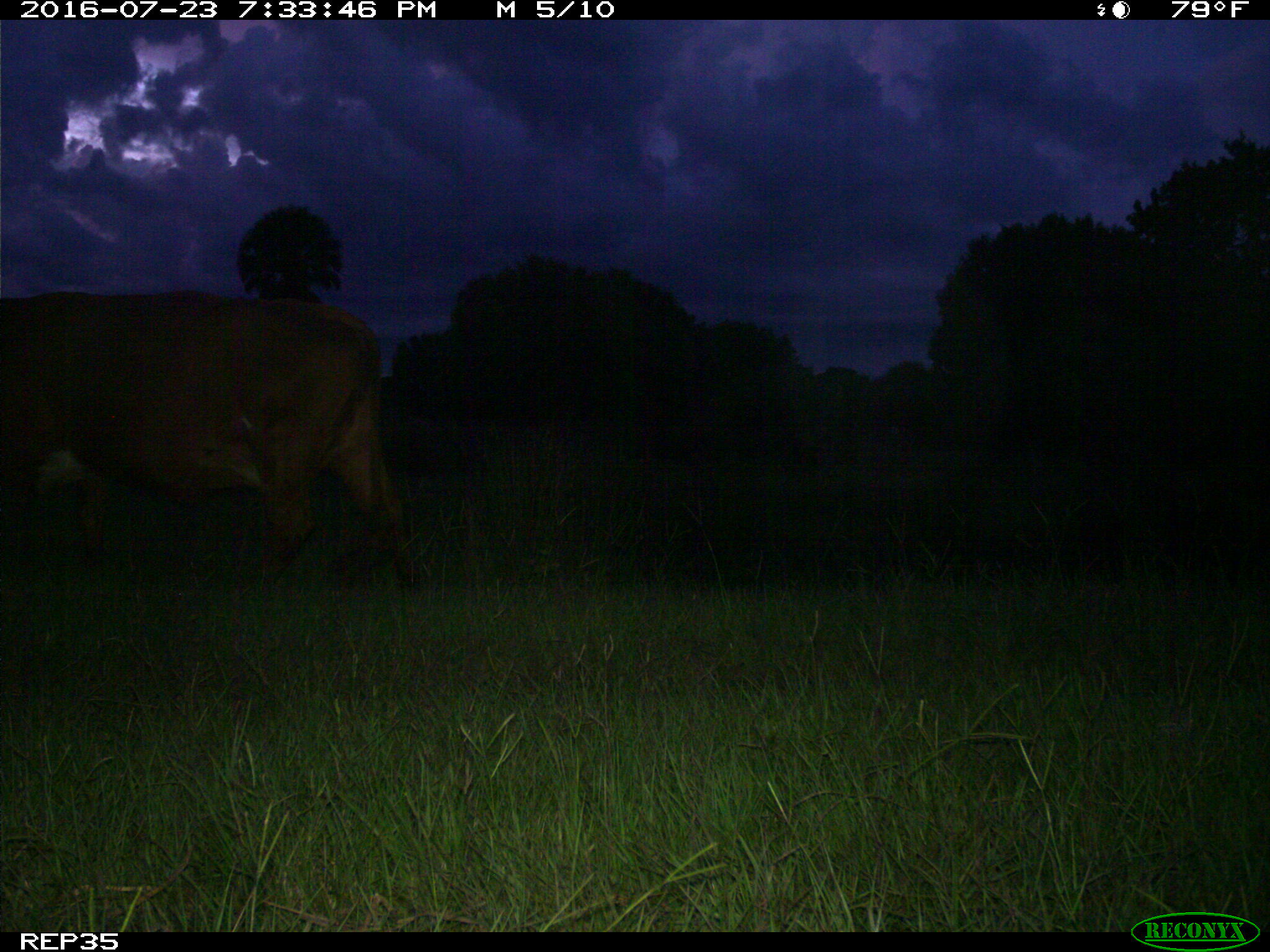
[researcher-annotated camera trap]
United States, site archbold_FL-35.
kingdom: Animalia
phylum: Chordata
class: Mammalia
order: Artiodactyla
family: Bovidae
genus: Bos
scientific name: Bos taurus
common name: domestic cow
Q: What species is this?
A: Bos taurus (domestic cow).